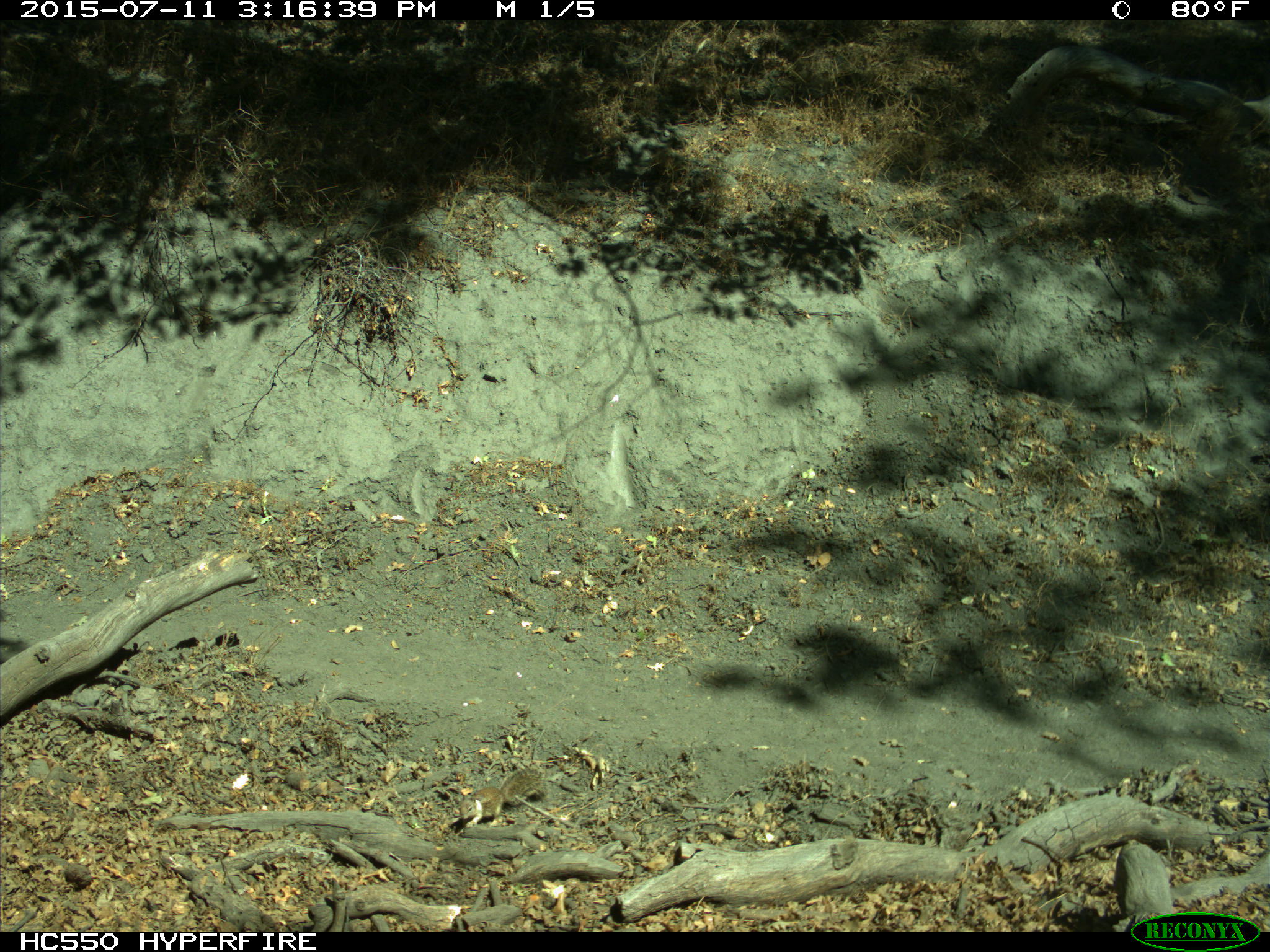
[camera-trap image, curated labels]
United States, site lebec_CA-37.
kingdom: Animalia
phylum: Chordata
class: Mammalia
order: Rodentia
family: Sciuridae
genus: Otospermophilus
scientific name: Otospermophilus beecheyi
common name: california ground squirrel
Otospermophilus beecheyi (california ground squirrel).